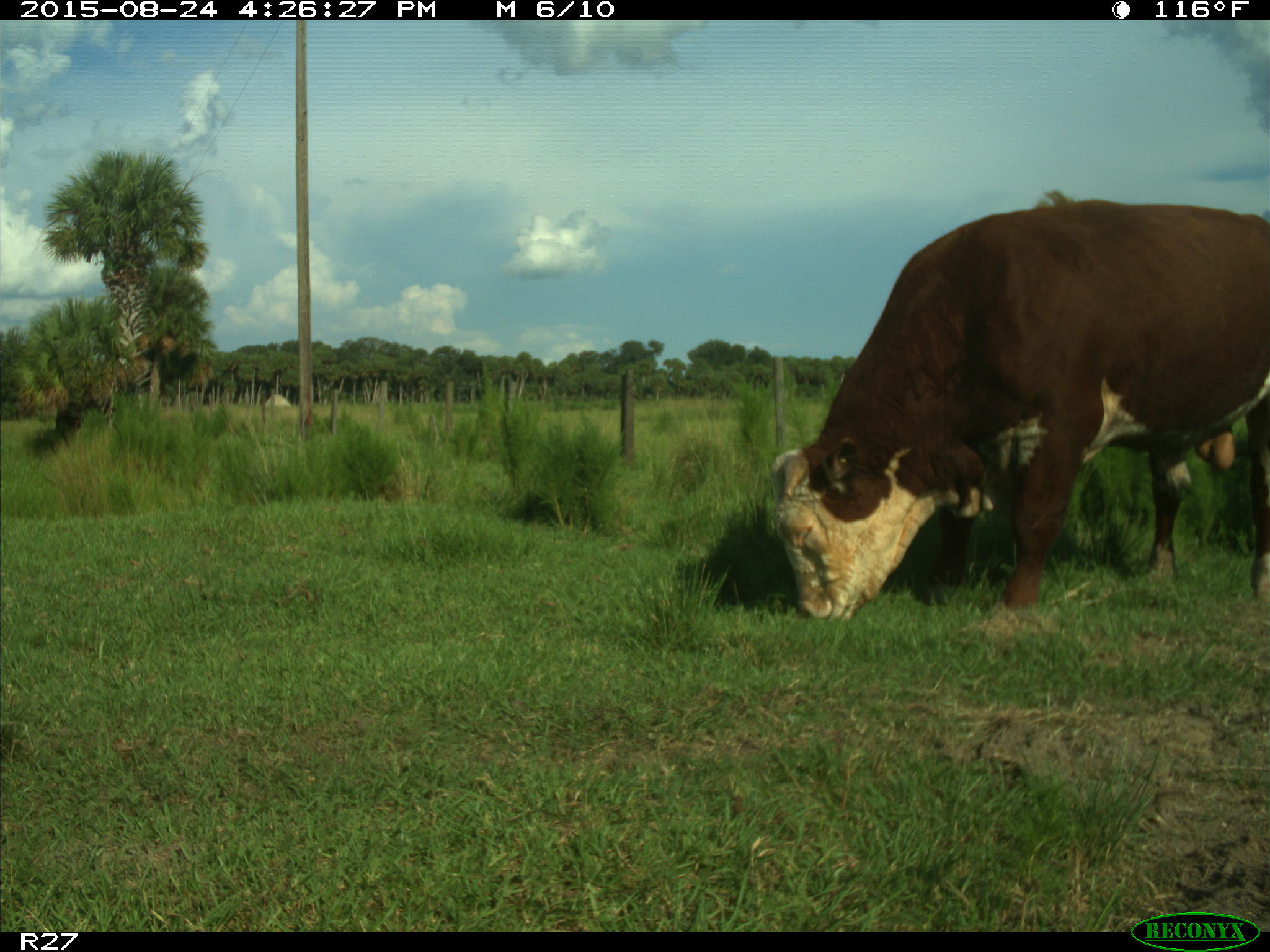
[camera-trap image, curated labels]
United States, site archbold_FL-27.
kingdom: Animalia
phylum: Chordata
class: Mammalia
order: Artiodactyla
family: Bovidae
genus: Bos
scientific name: Bos taurus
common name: domestic cow